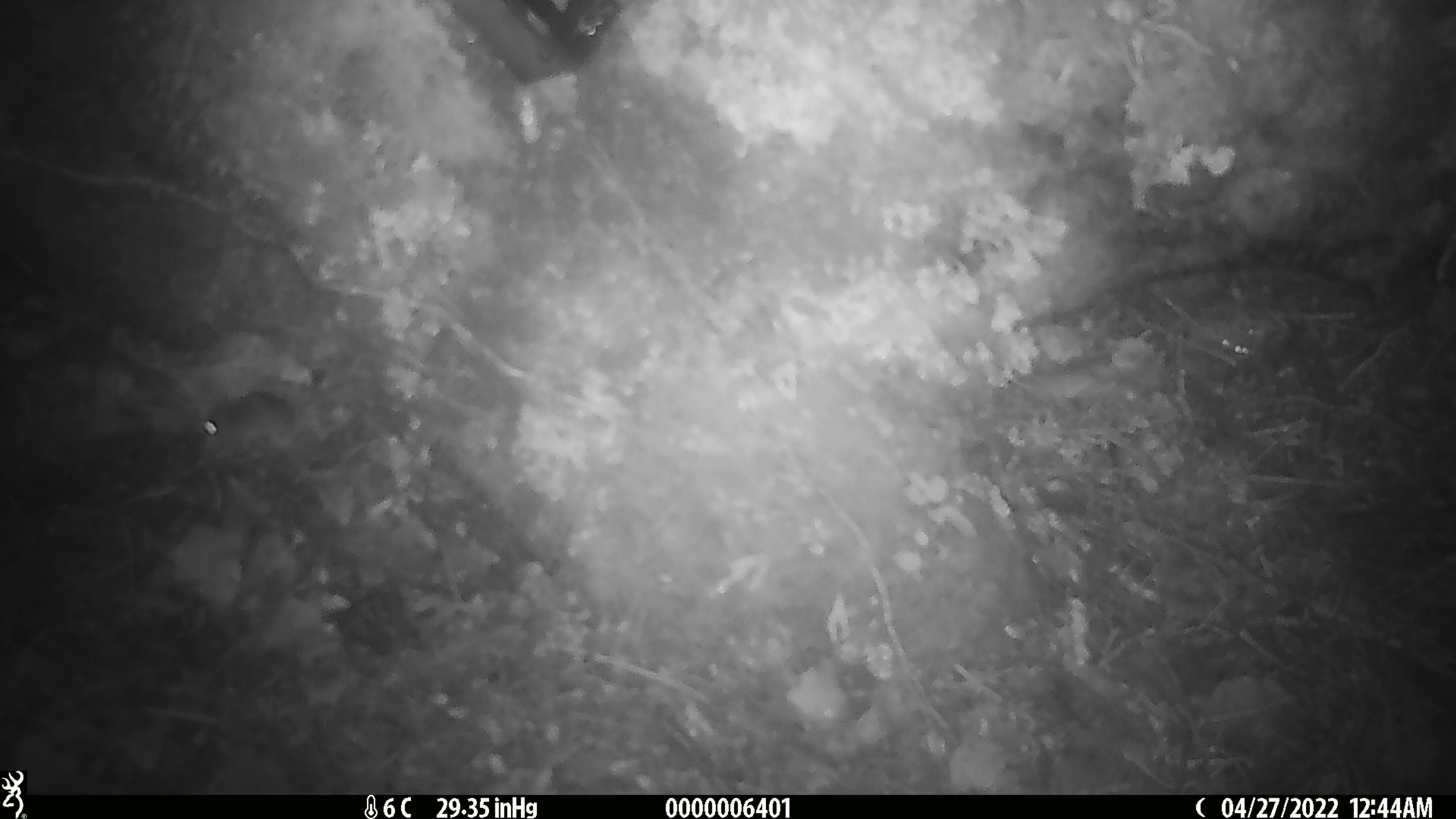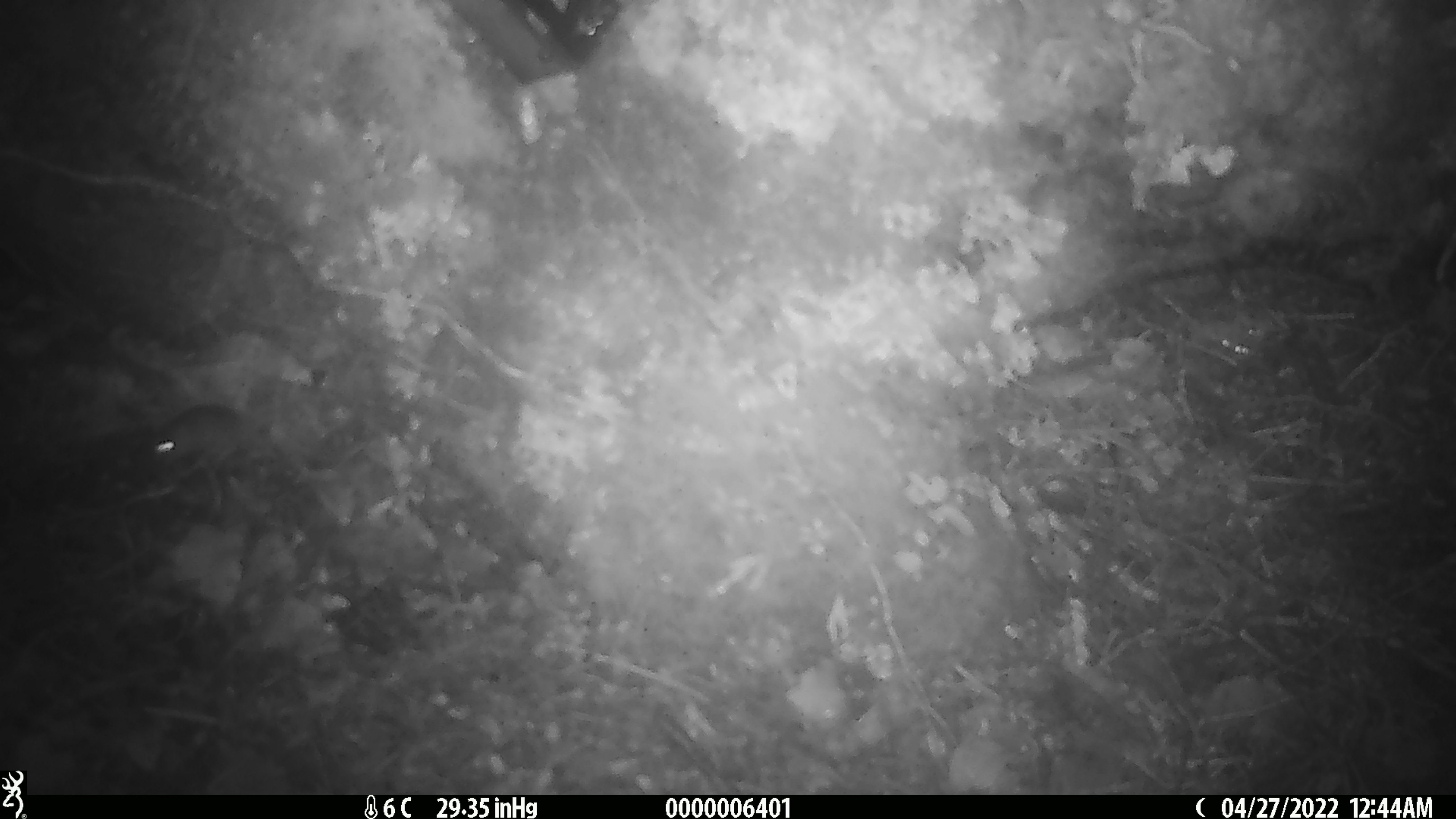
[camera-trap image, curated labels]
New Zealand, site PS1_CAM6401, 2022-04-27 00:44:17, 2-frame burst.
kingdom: Animalia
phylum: Chordata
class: Mammalia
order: Rodentia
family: Muridae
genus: Mus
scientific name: Mus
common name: mouse